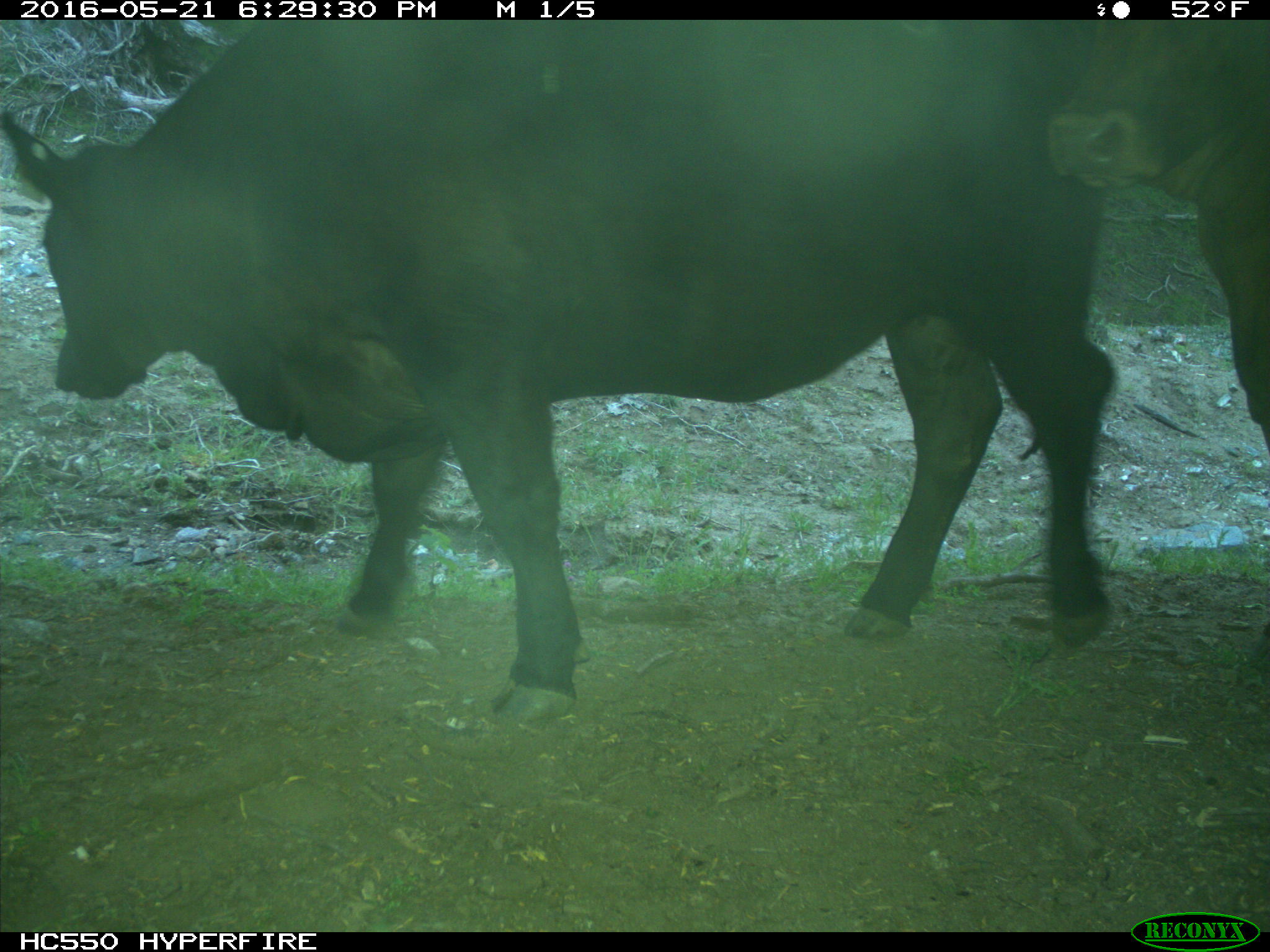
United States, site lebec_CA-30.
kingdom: Animalia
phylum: Chordata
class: Mammalia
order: Artiodactyla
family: Bovidae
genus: Bos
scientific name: Bos taurus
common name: domestic cow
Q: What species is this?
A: Bos taurus (domestic cow).